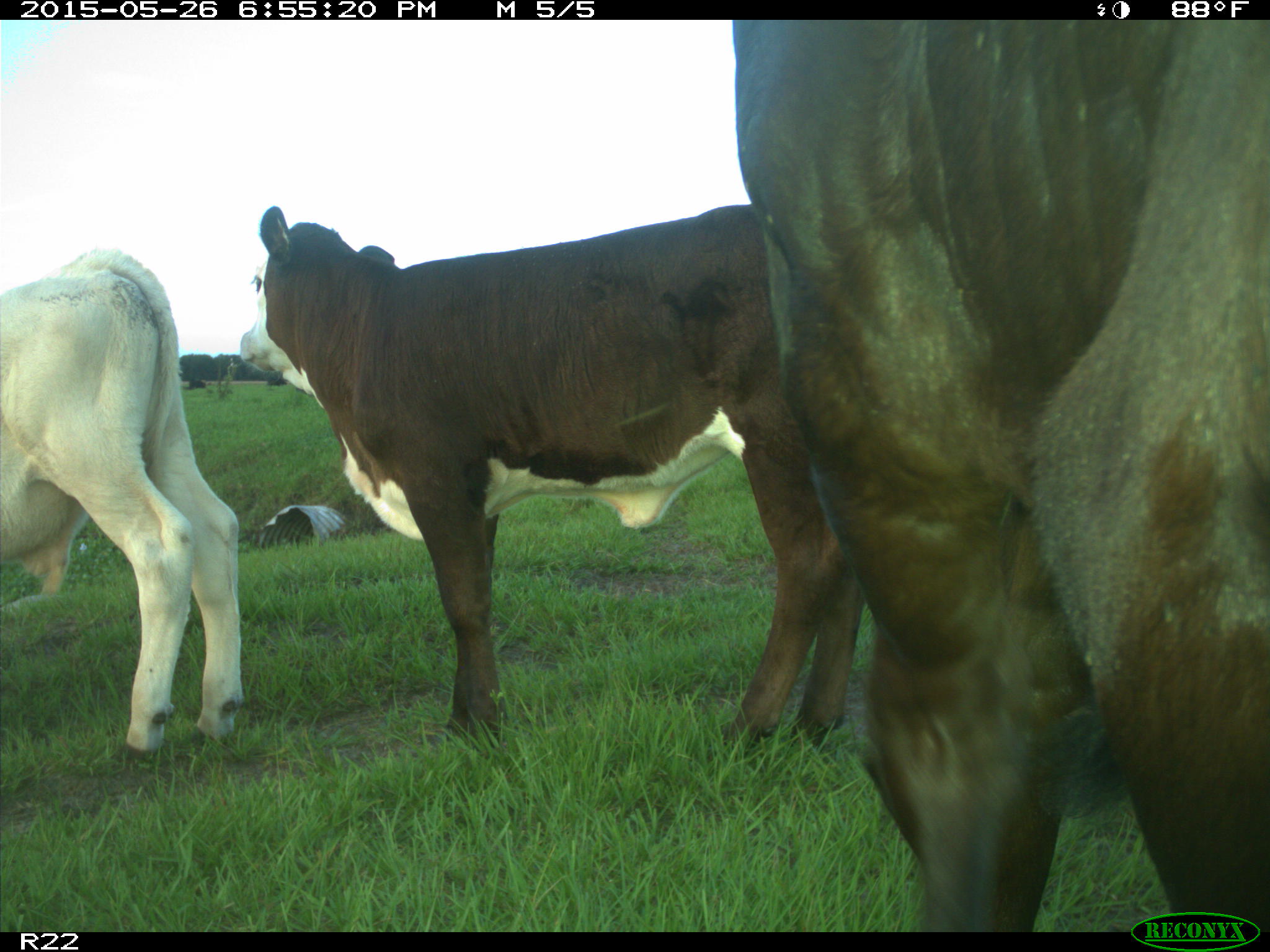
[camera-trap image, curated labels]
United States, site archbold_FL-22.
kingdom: Animalia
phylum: Chordata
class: Mammalia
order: Artiodactyla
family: Bovidae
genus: Bos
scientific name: Bos taurus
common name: domestic cow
Bos taurus (domestic cow).